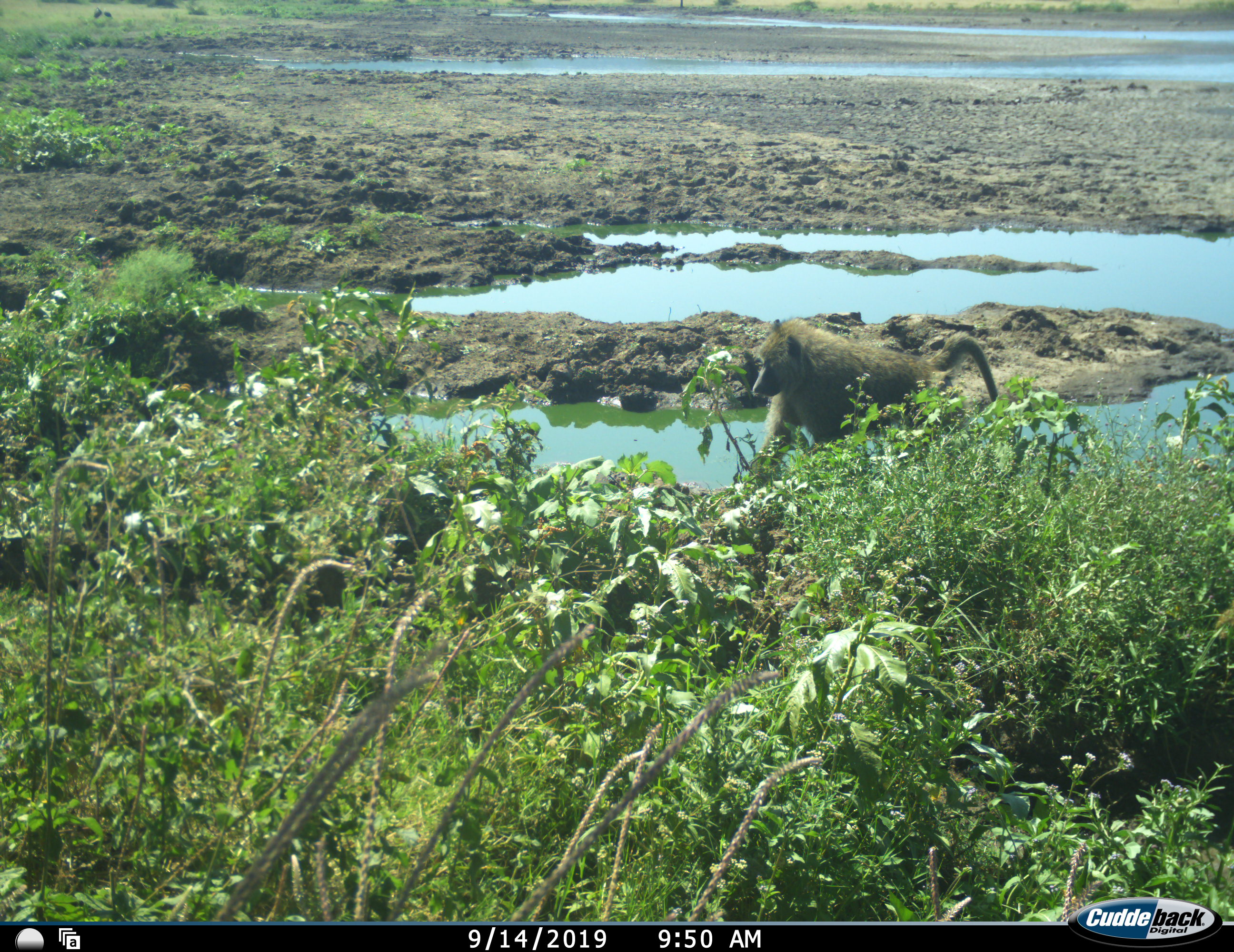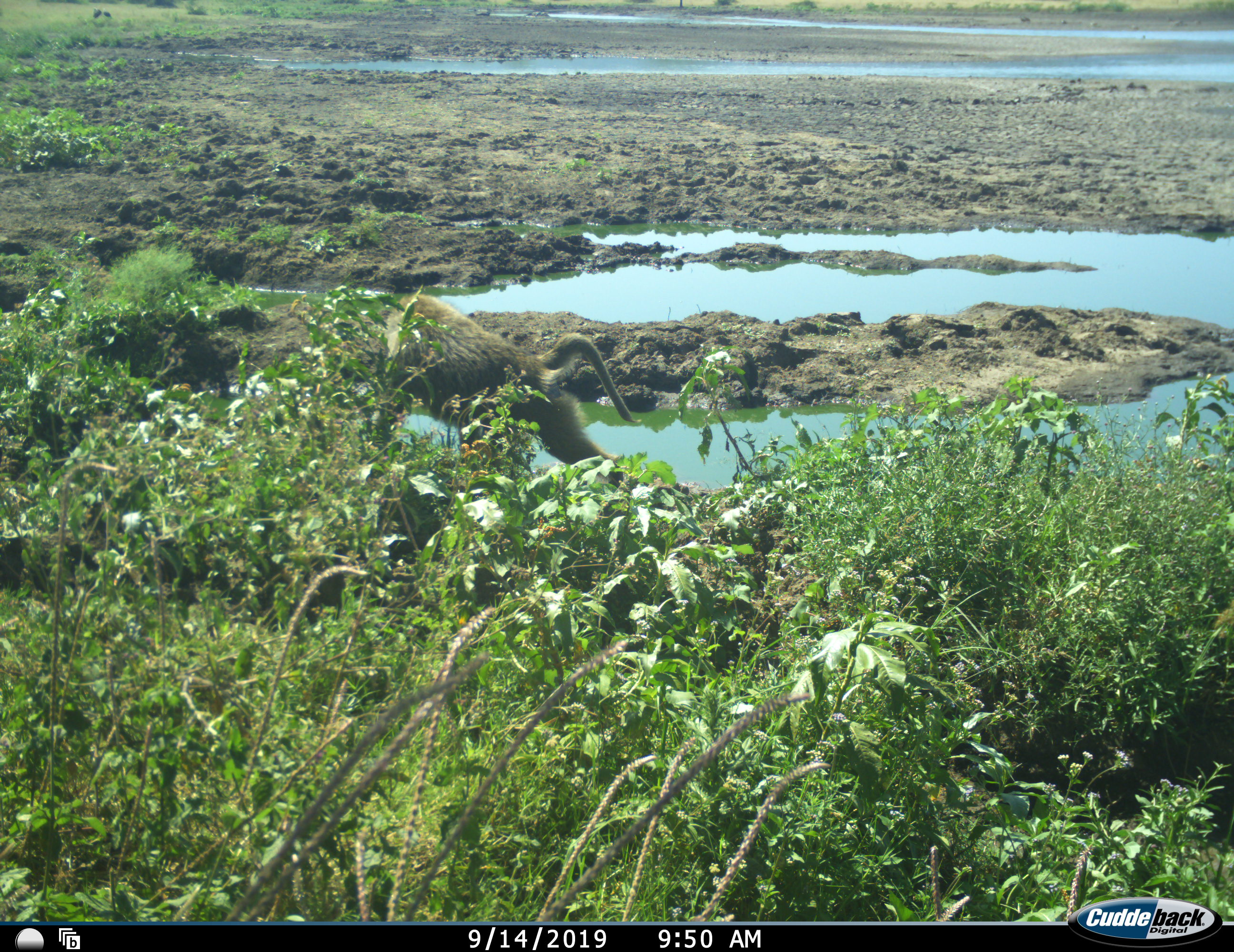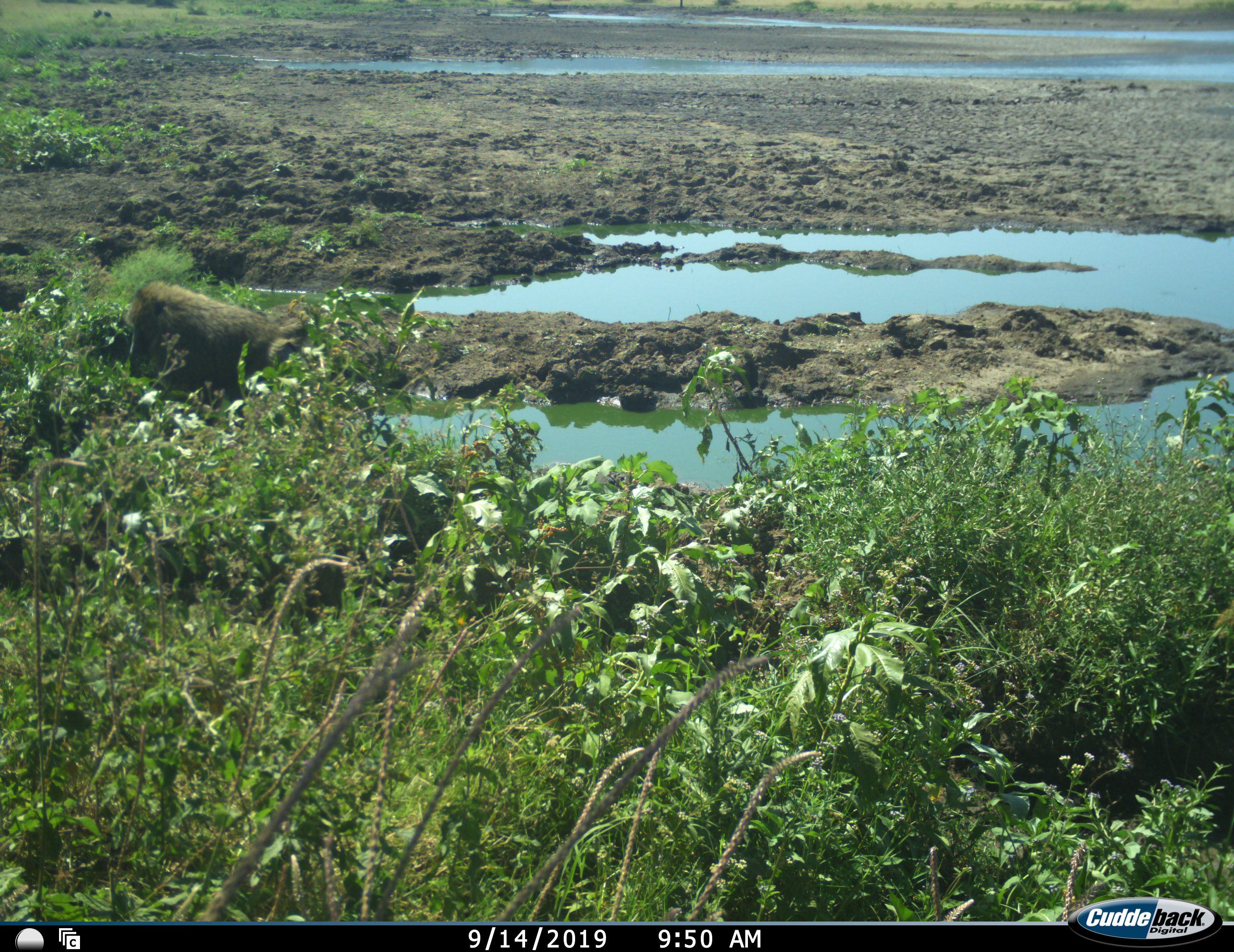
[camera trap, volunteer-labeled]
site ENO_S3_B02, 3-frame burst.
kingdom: Animalia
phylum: Chordata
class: Mammalia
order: Primates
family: Cercopithecidae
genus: Papio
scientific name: Papio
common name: baboon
Baboon (Papio), count 1. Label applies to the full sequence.